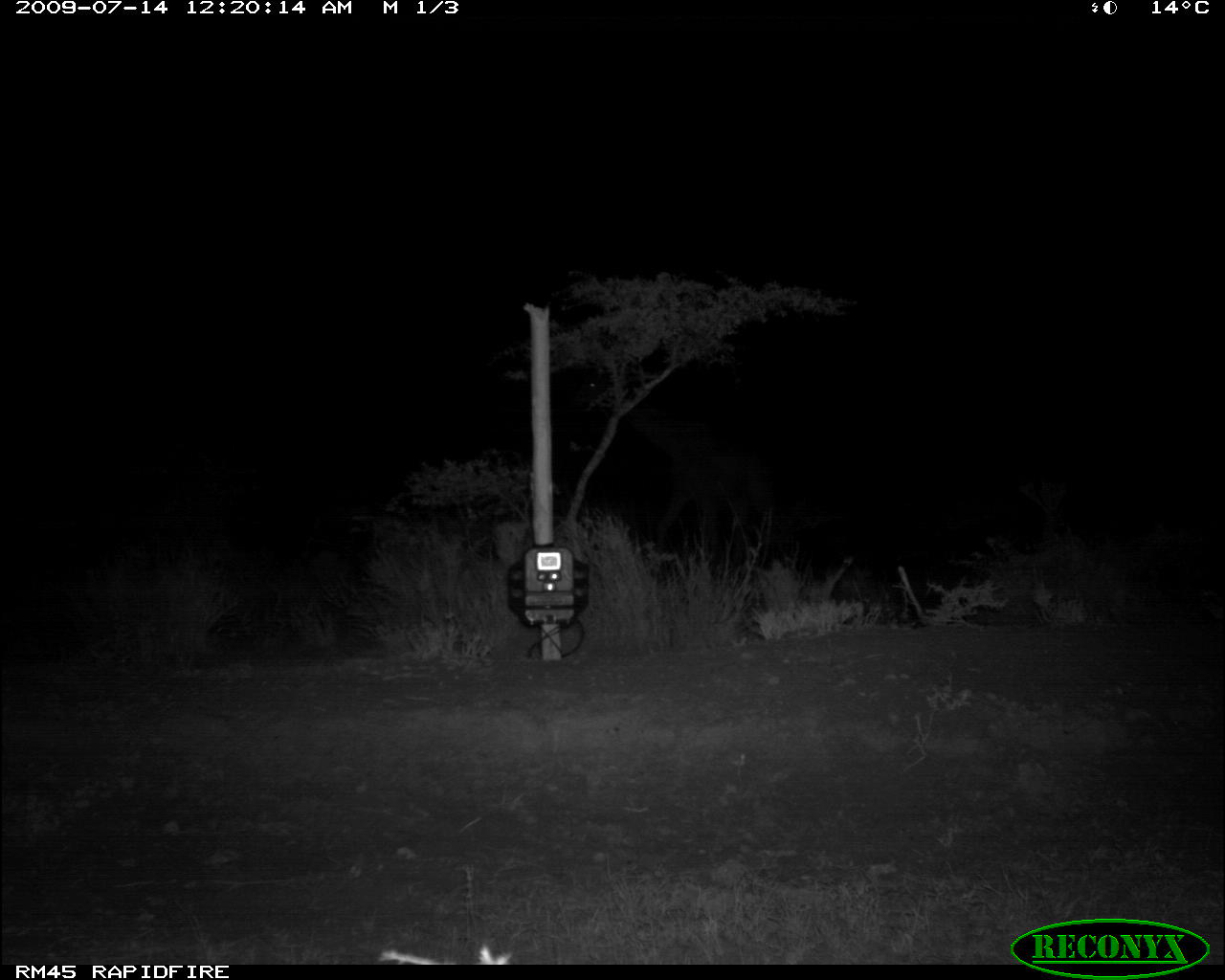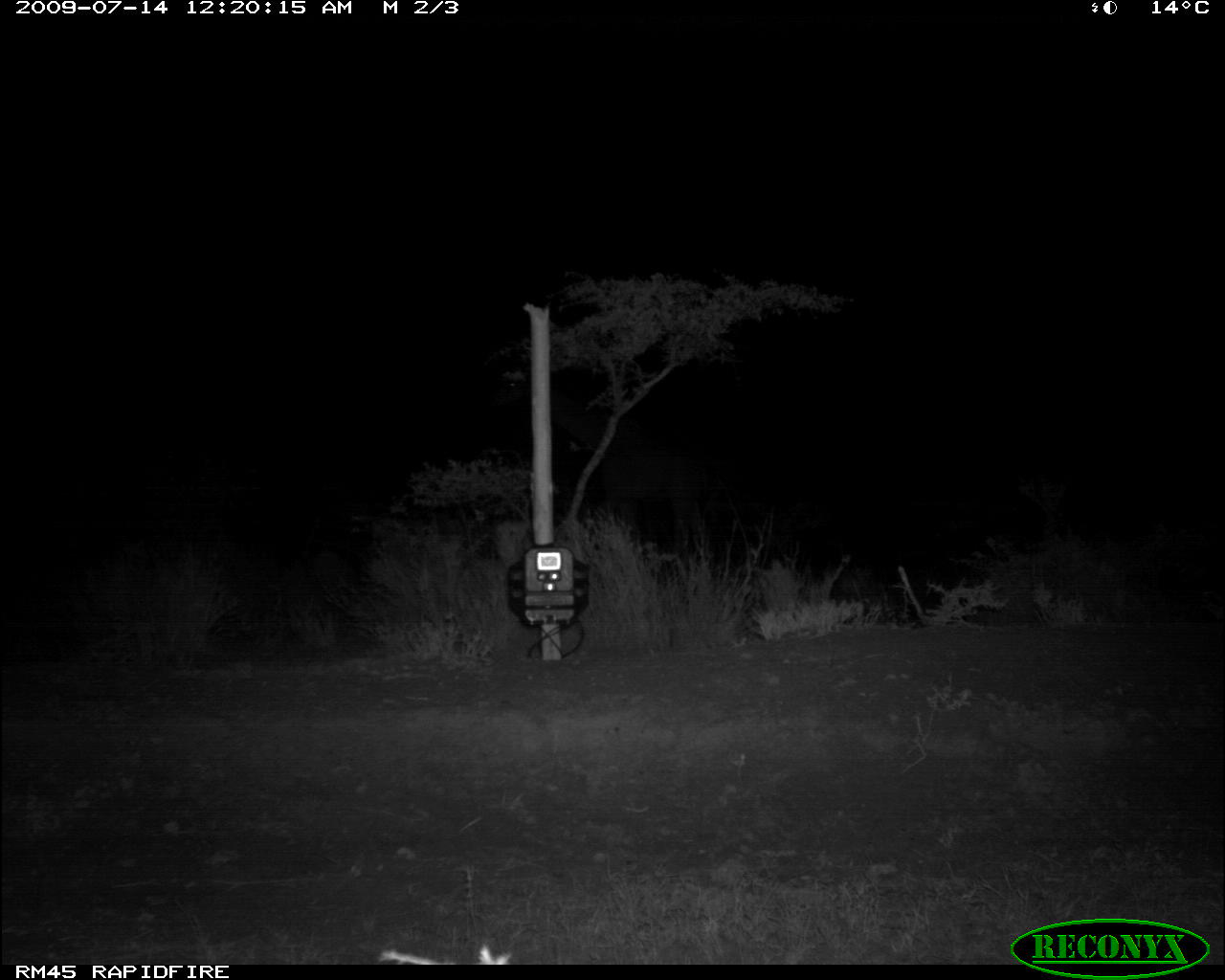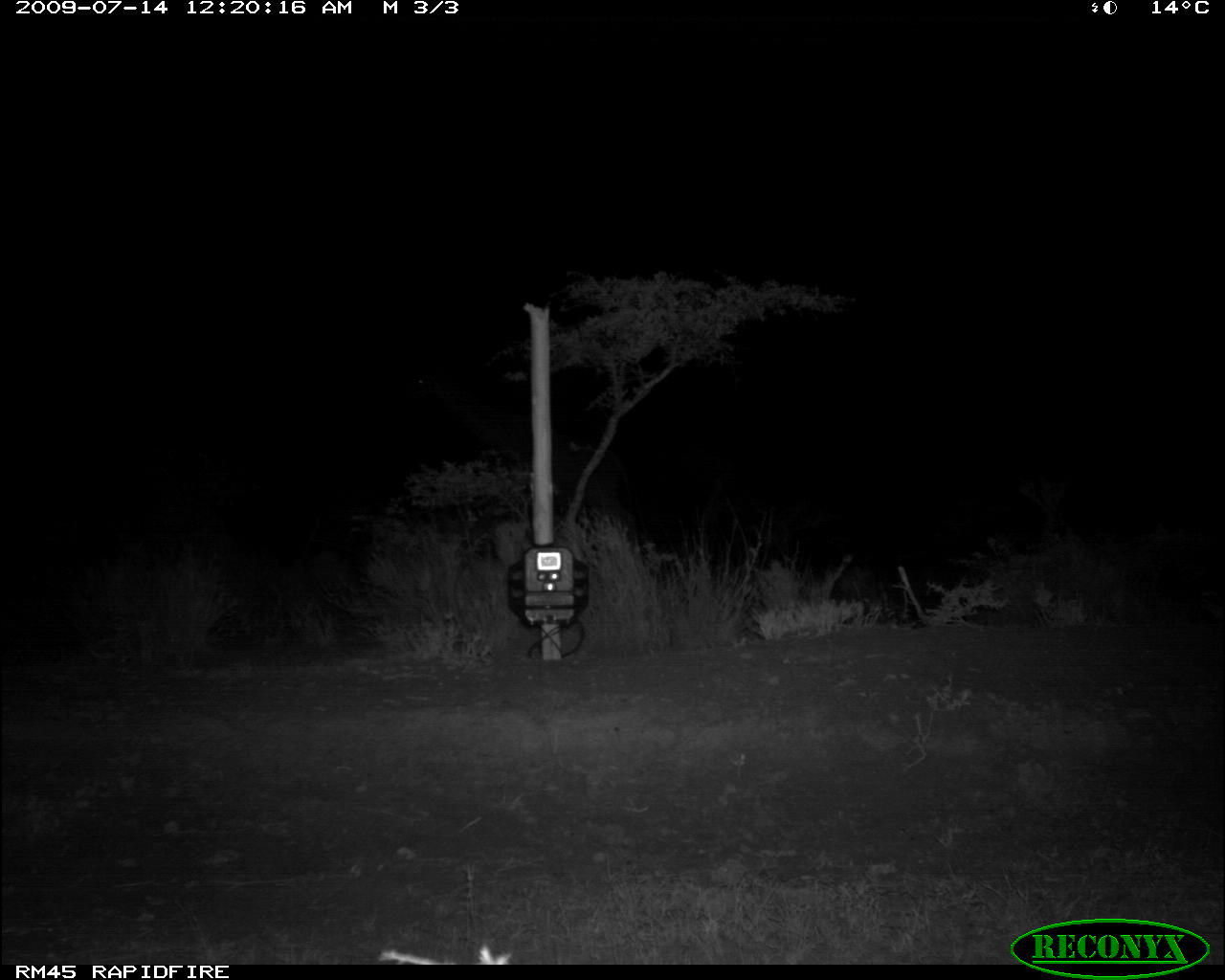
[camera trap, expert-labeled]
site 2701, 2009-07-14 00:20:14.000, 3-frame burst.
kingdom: Animalia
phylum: Chordata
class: Mammalia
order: Artiodactyla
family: Giraffidae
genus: Giraffa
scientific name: Giraffa camelopardalis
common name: giraffe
Giraffa camelopardalis (giraffe), count 1.